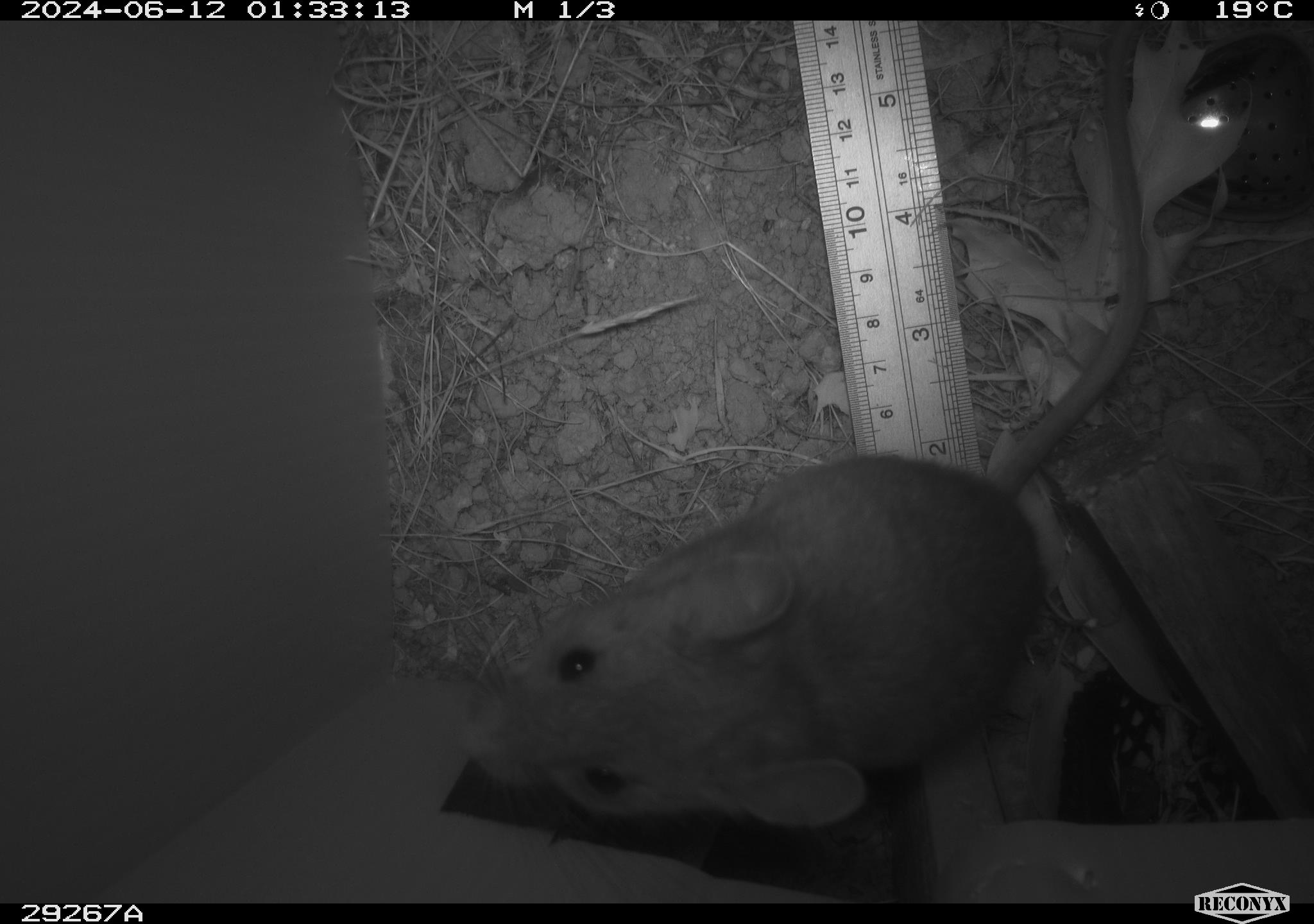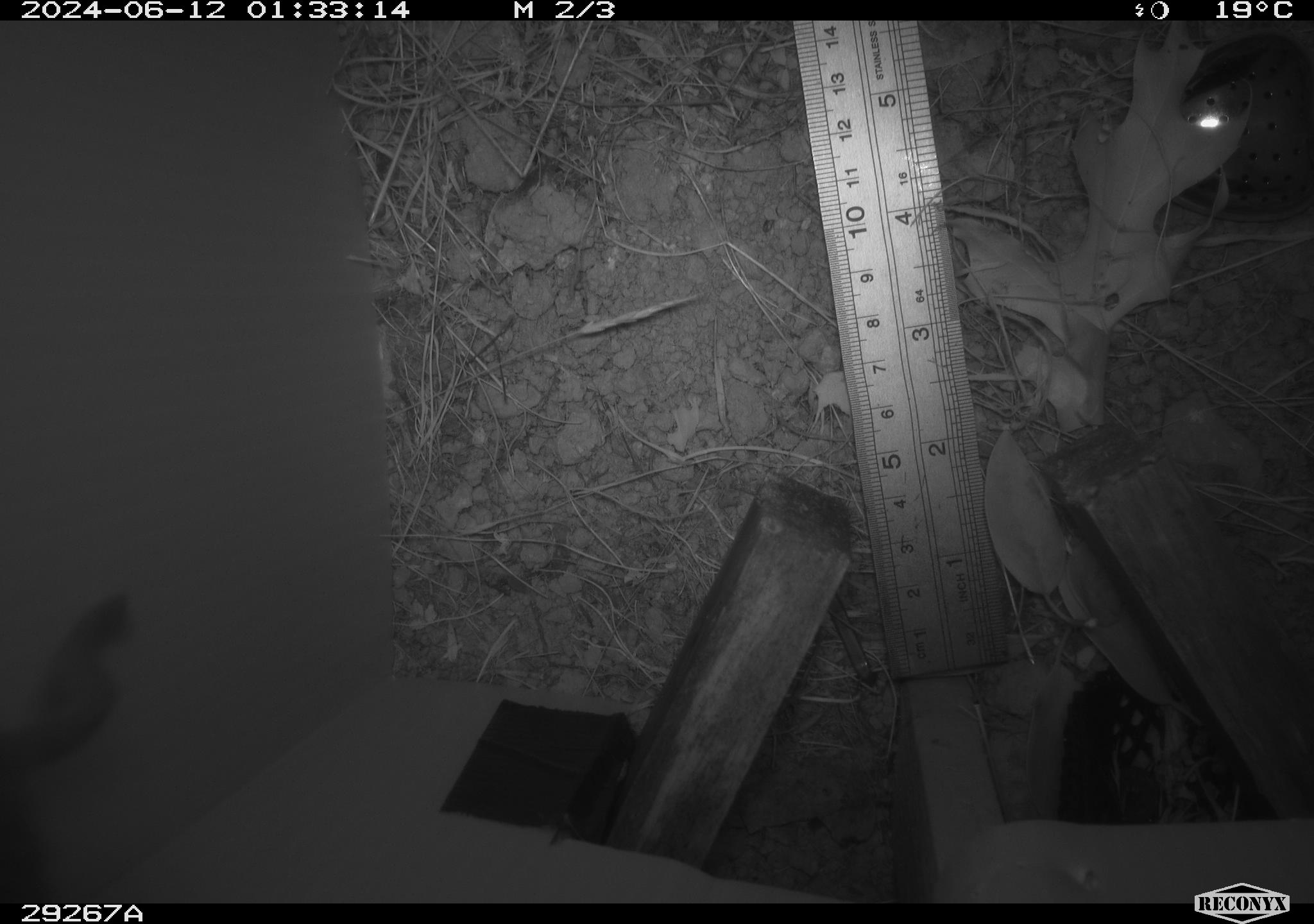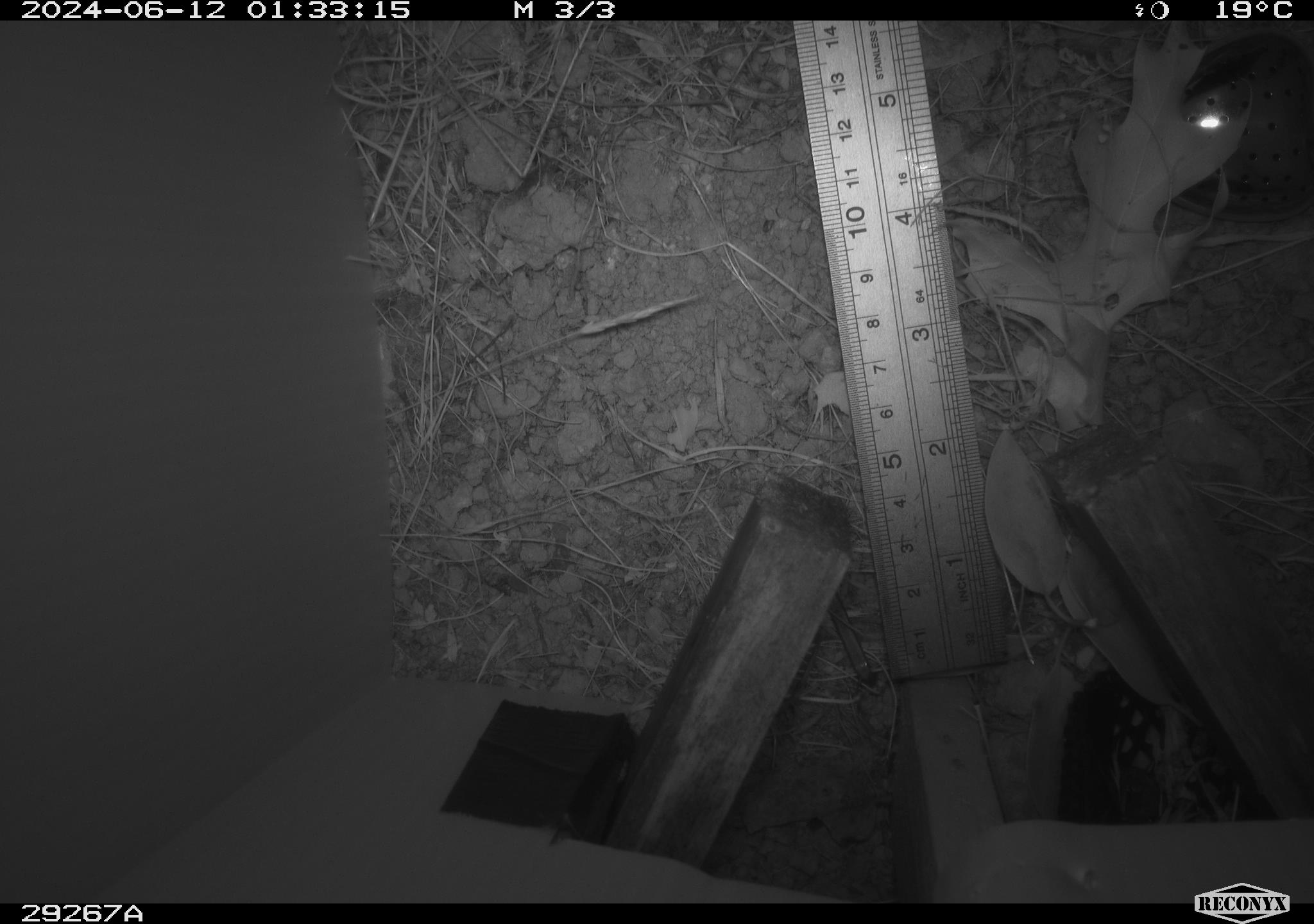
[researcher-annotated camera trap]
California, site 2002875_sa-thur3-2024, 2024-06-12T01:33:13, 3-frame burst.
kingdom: Animalia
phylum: Chordata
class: Mammalia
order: Rodentia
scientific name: Rodentia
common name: rodent